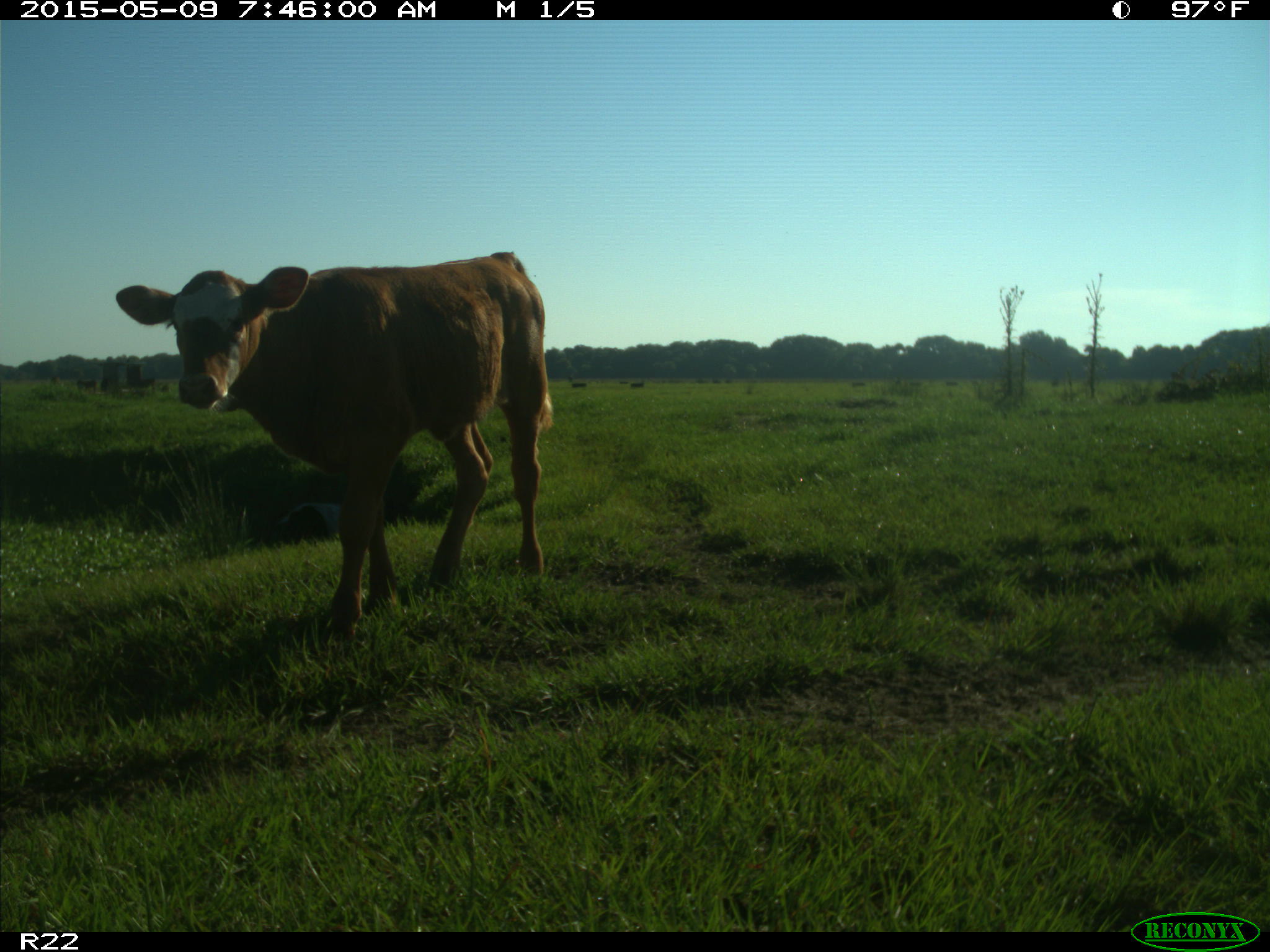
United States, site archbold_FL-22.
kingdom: Animalia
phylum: Chordata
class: Mammalia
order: Artiodactyla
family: Bovidae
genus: Bos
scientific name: Bos taurus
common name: domestic cow